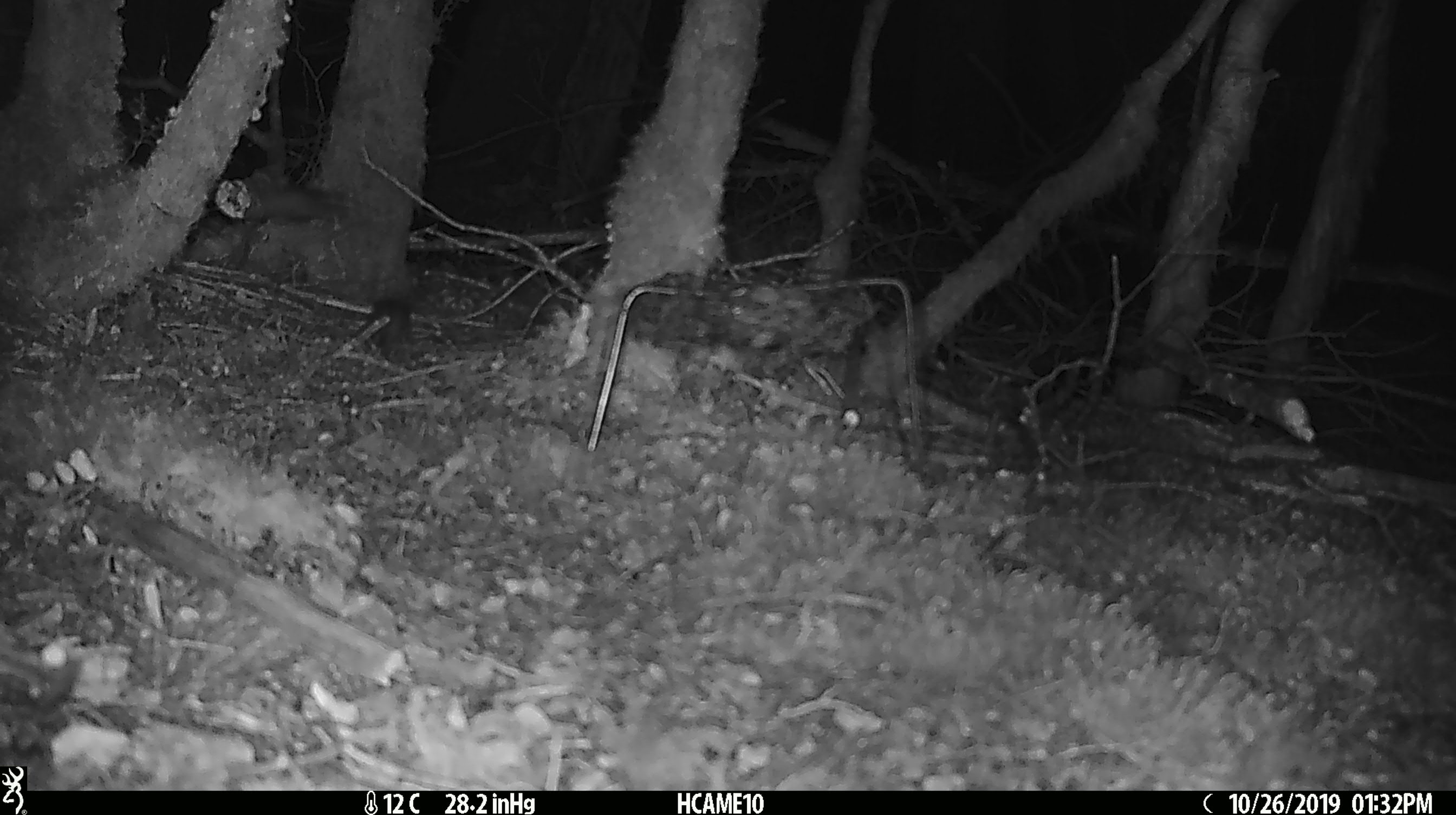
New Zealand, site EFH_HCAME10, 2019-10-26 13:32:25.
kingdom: Animalia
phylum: Chordata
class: Mammalia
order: Rodentia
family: Muridae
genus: Mus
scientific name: Mus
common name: mouse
Mouse (Mus).